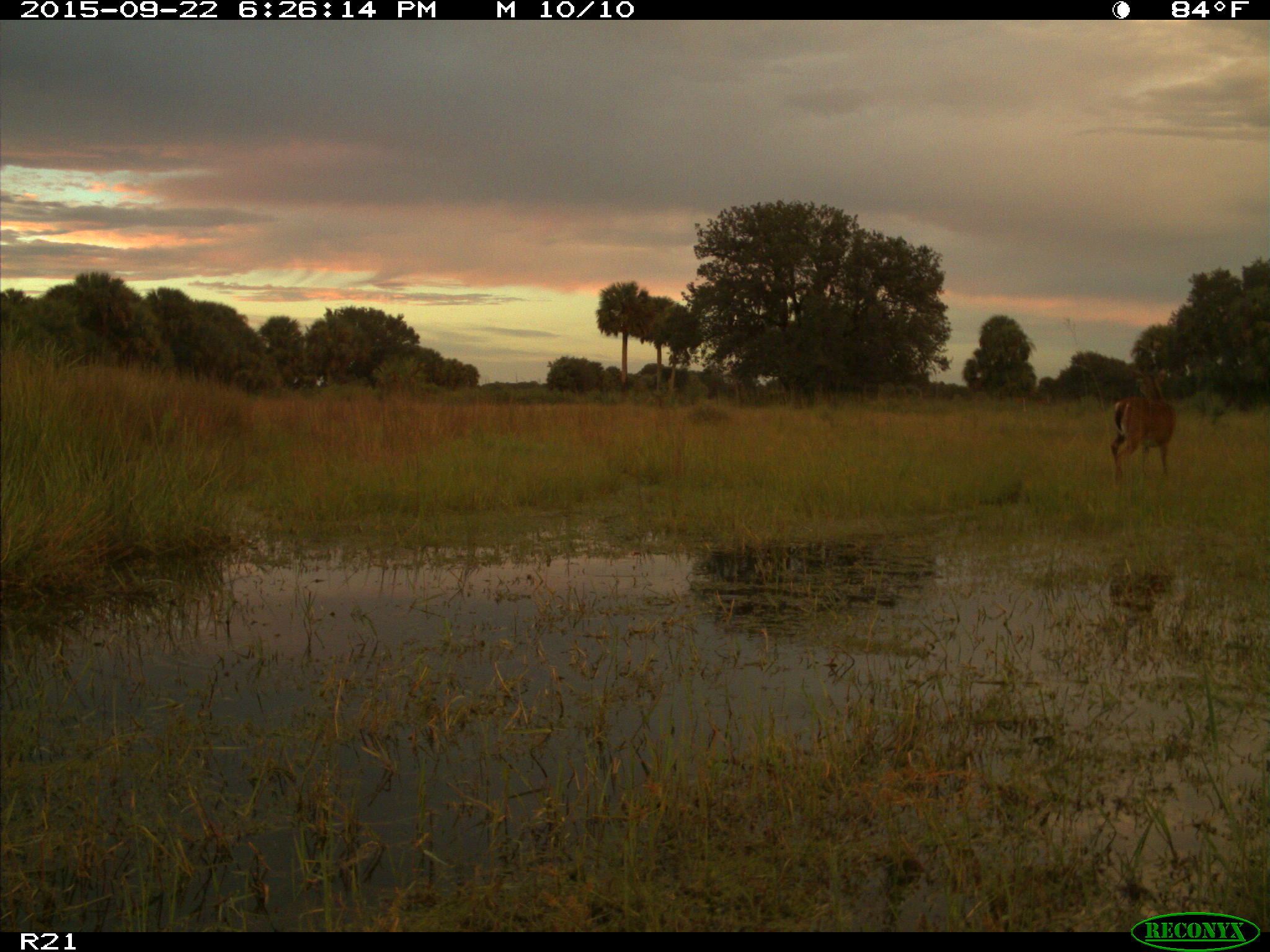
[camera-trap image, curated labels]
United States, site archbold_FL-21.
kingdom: Animalia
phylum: Chordata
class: Mammalia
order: Artiodactyla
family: Cervidae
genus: Odocoileus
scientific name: Odocoileus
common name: deer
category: unidentified deer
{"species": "unidentified deer (deer) (Odocoileus)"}